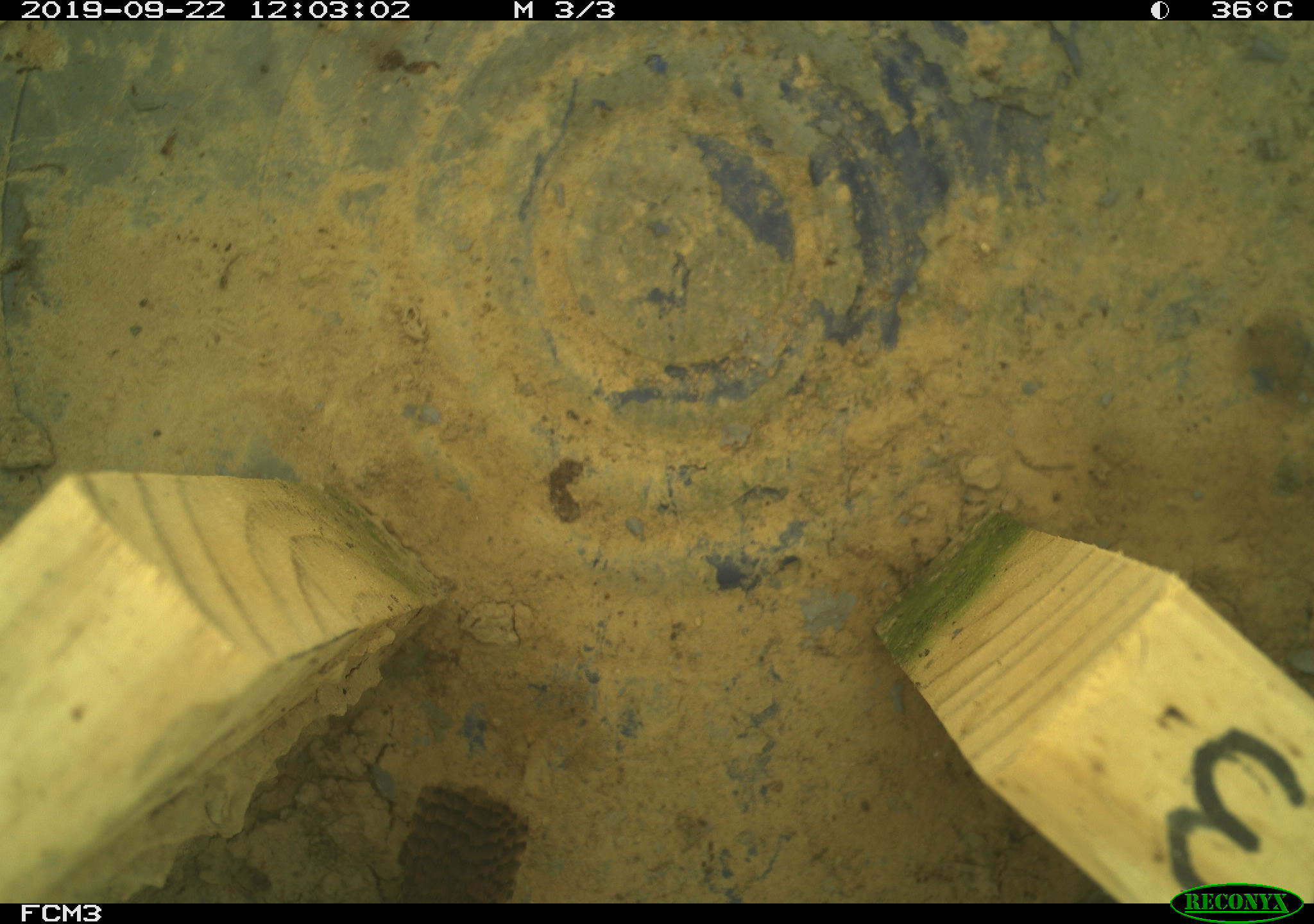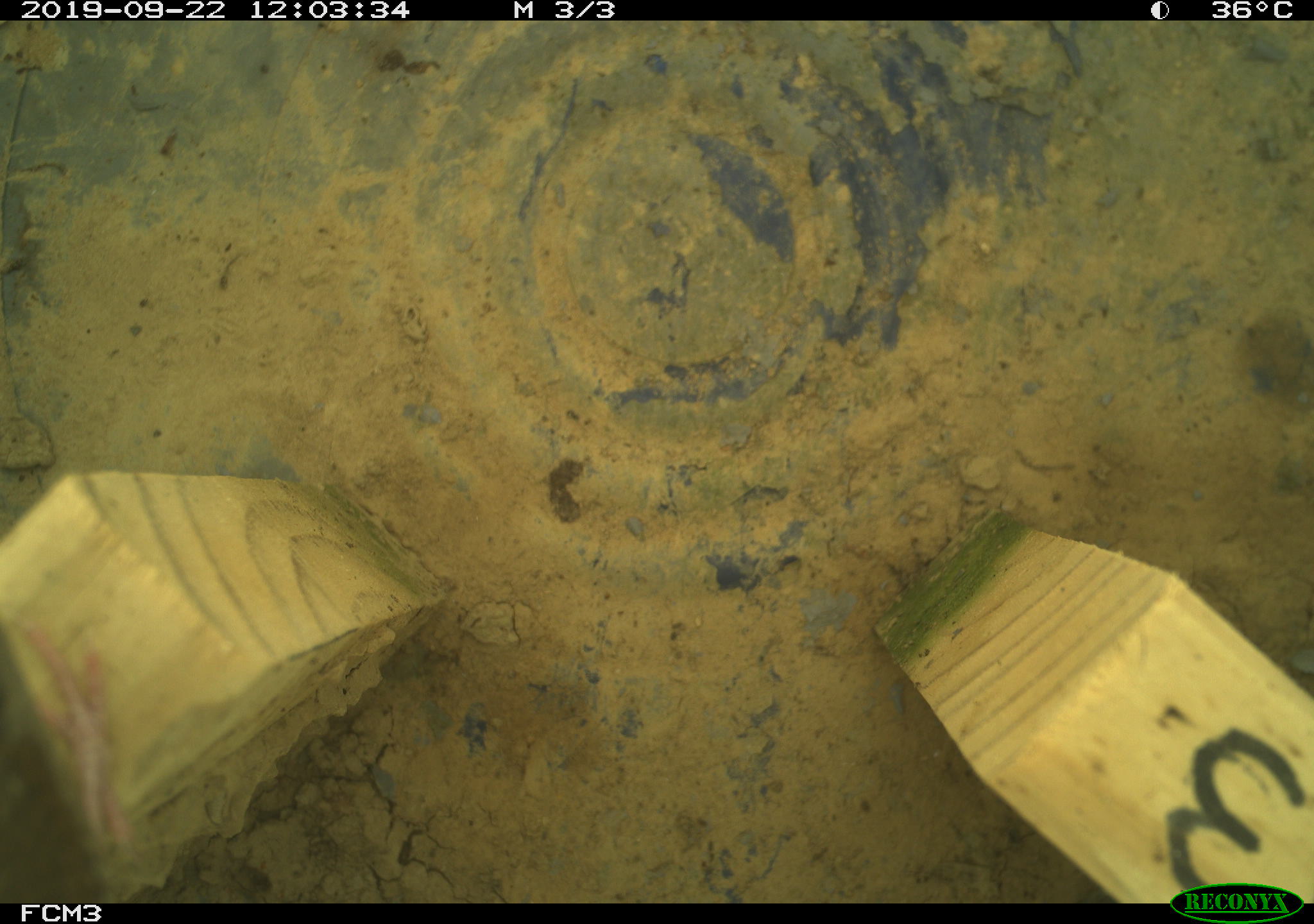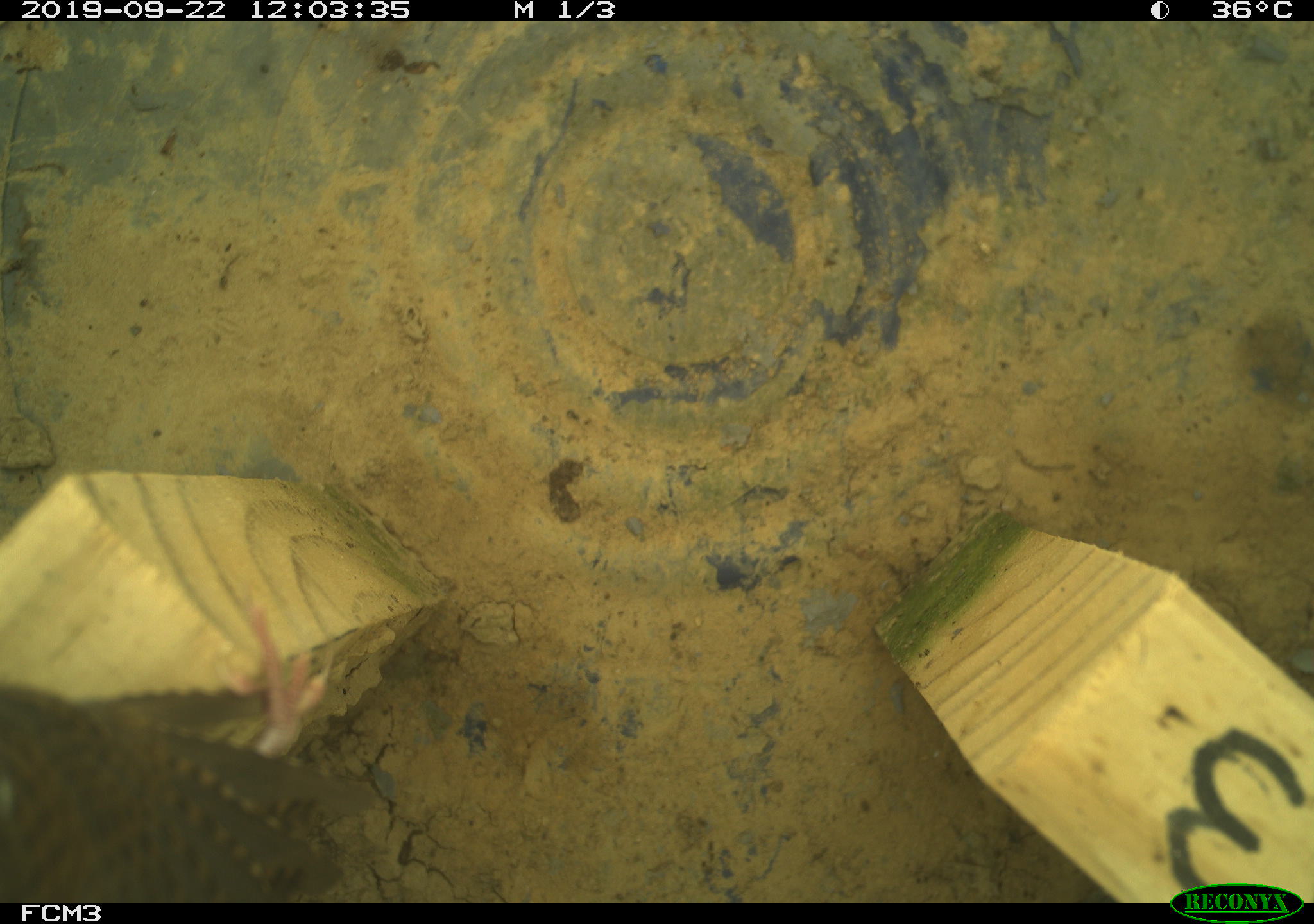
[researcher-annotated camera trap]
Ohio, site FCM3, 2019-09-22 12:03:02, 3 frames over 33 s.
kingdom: Animalia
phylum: Chordata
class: Aves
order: Passeriformes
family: Troglodytidae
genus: Troglodytes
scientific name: Troglodytes aedon aedon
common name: northern house wren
Northern house wren (Troglodytes aedon aedon).